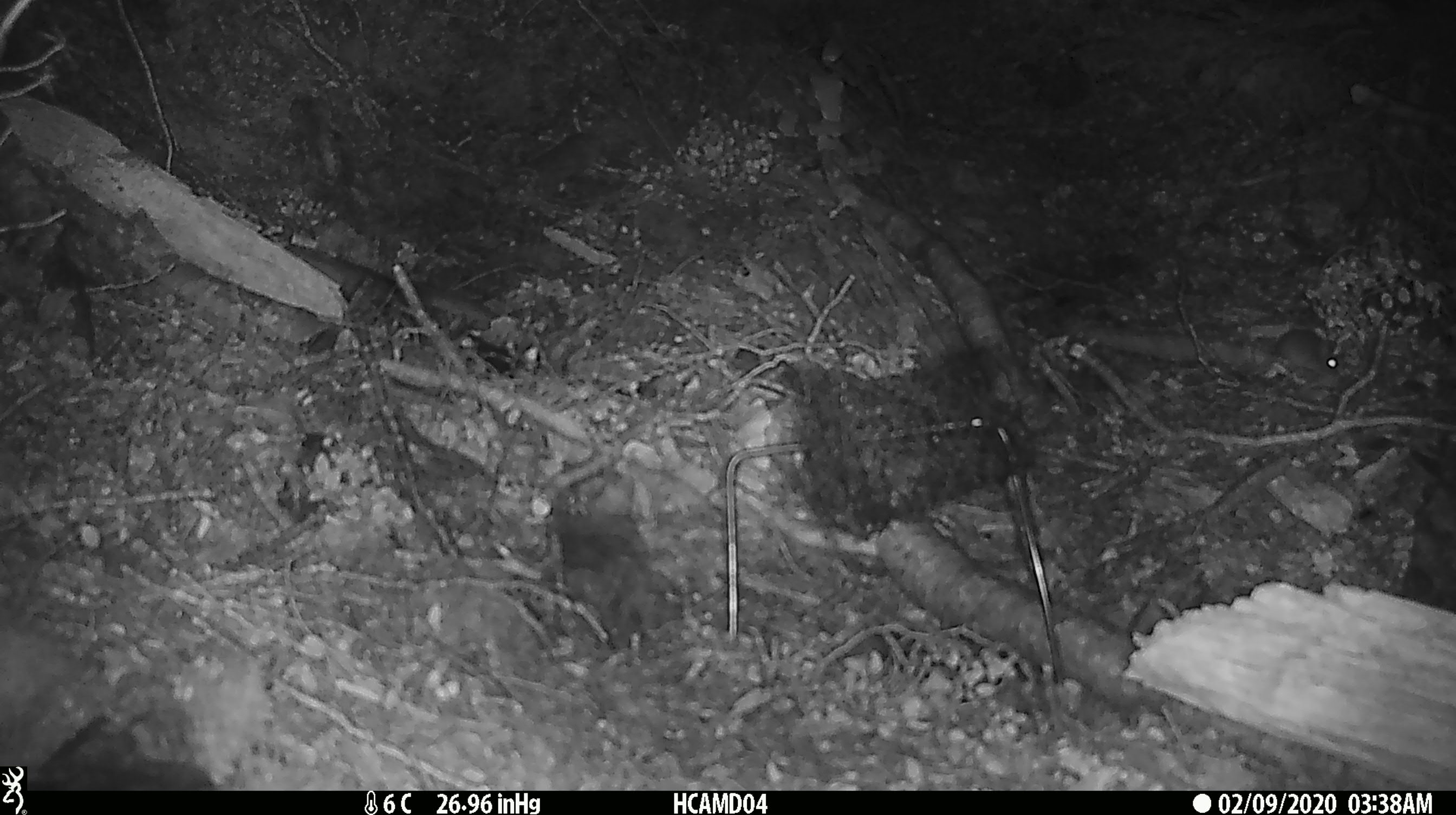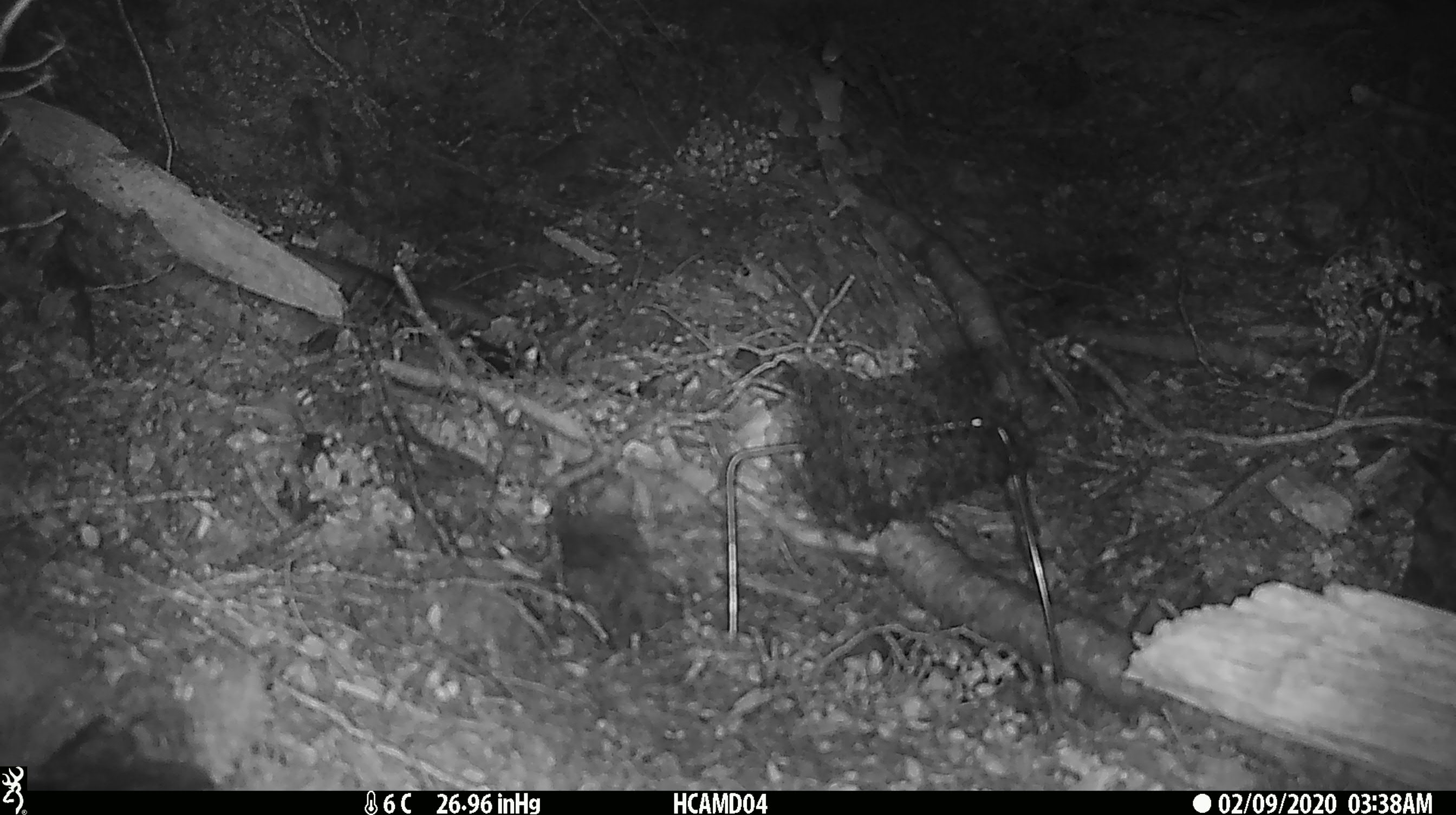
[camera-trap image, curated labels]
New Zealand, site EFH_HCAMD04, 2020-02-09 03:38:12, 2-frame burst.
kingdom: Animalia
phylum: Chordata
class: Mammalia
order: Rodentia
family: Muridae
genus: Mus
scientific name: Mus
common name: mouse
Mouse (Mus).